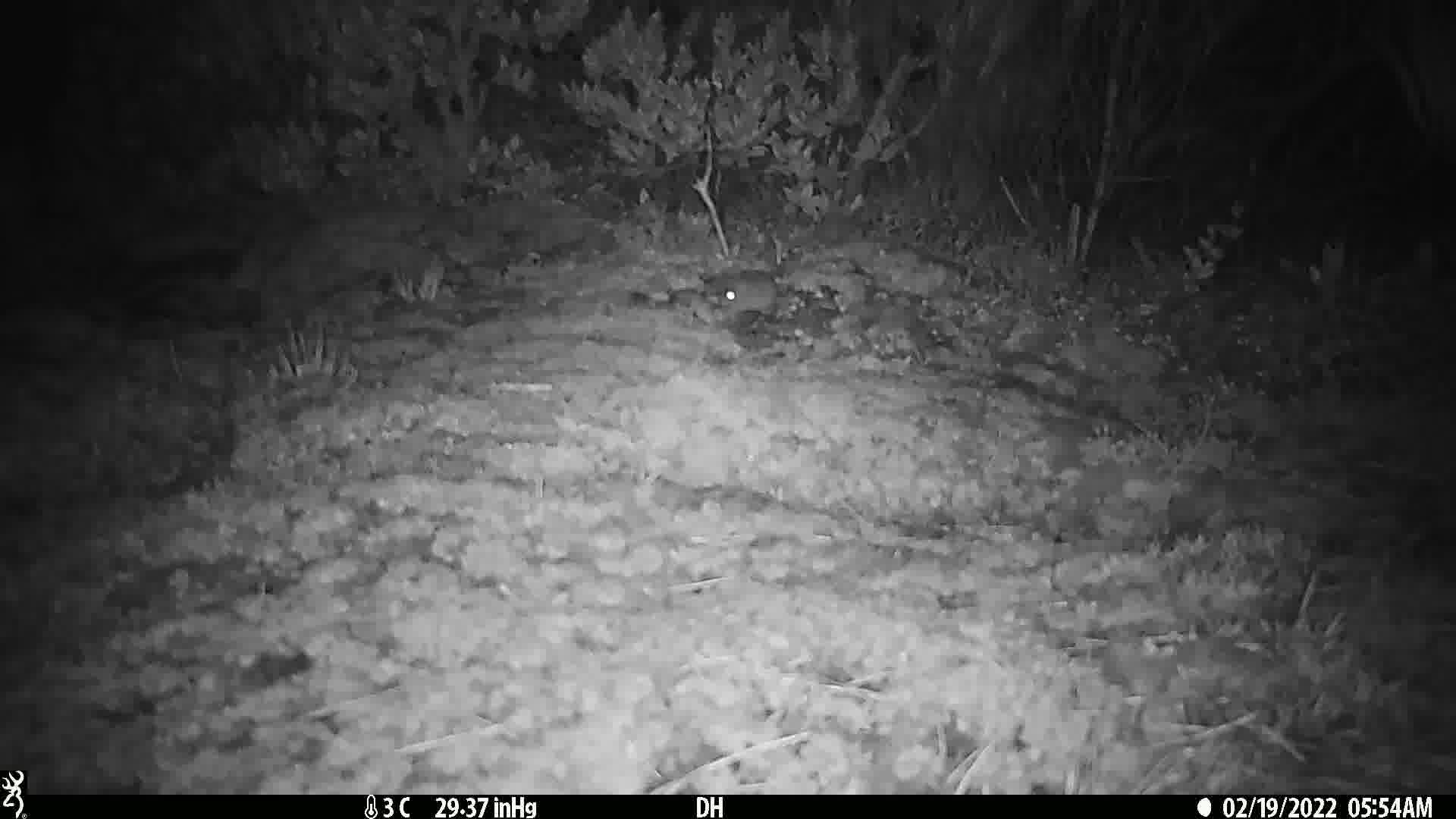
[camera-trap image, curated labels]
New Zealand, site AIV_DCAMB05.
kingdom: Animalia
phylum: Chordata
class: Mammalia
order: Rodentia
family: Muridae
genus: Mus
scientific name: Mus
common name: mouse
Mouse (Mus).